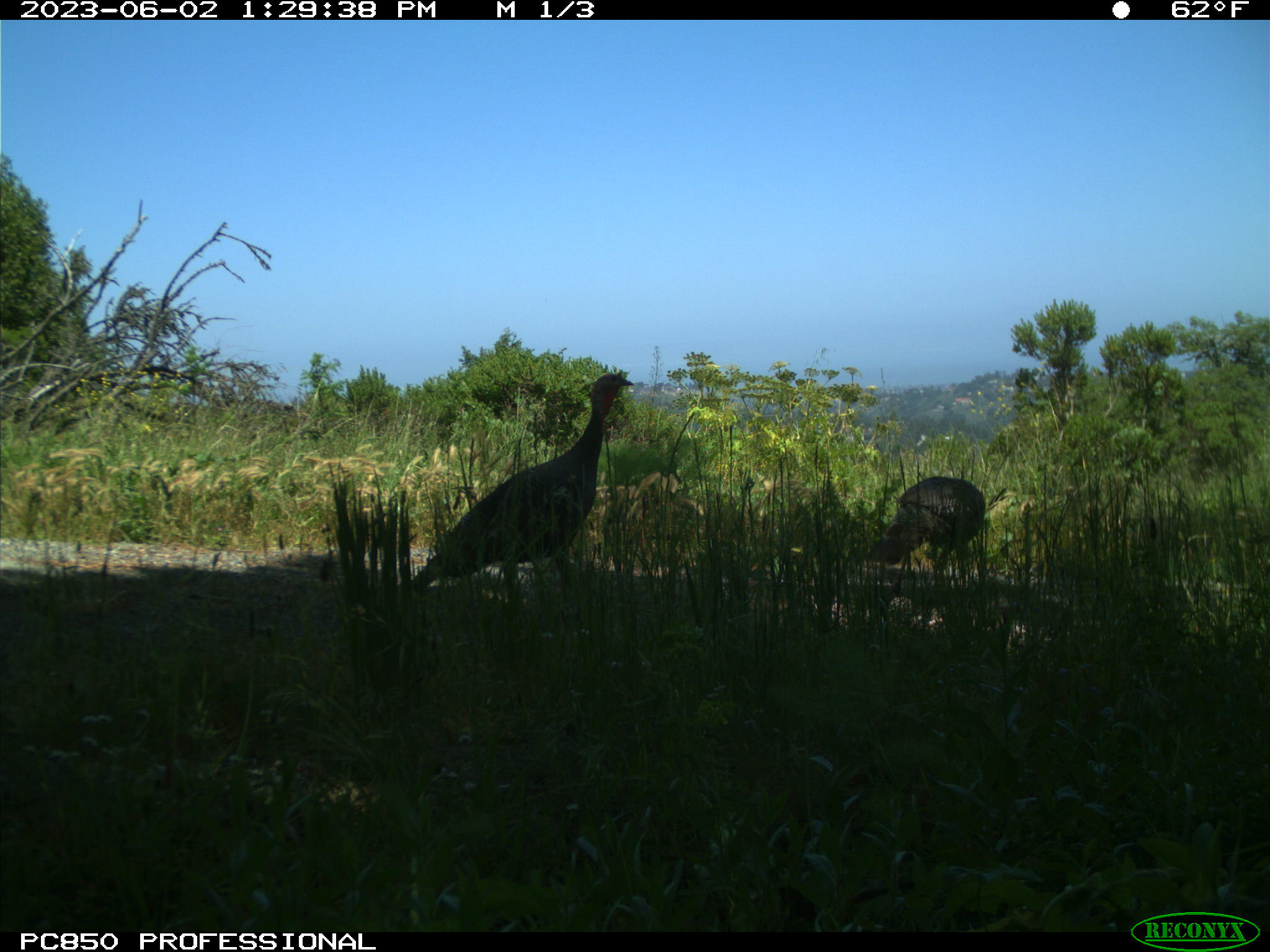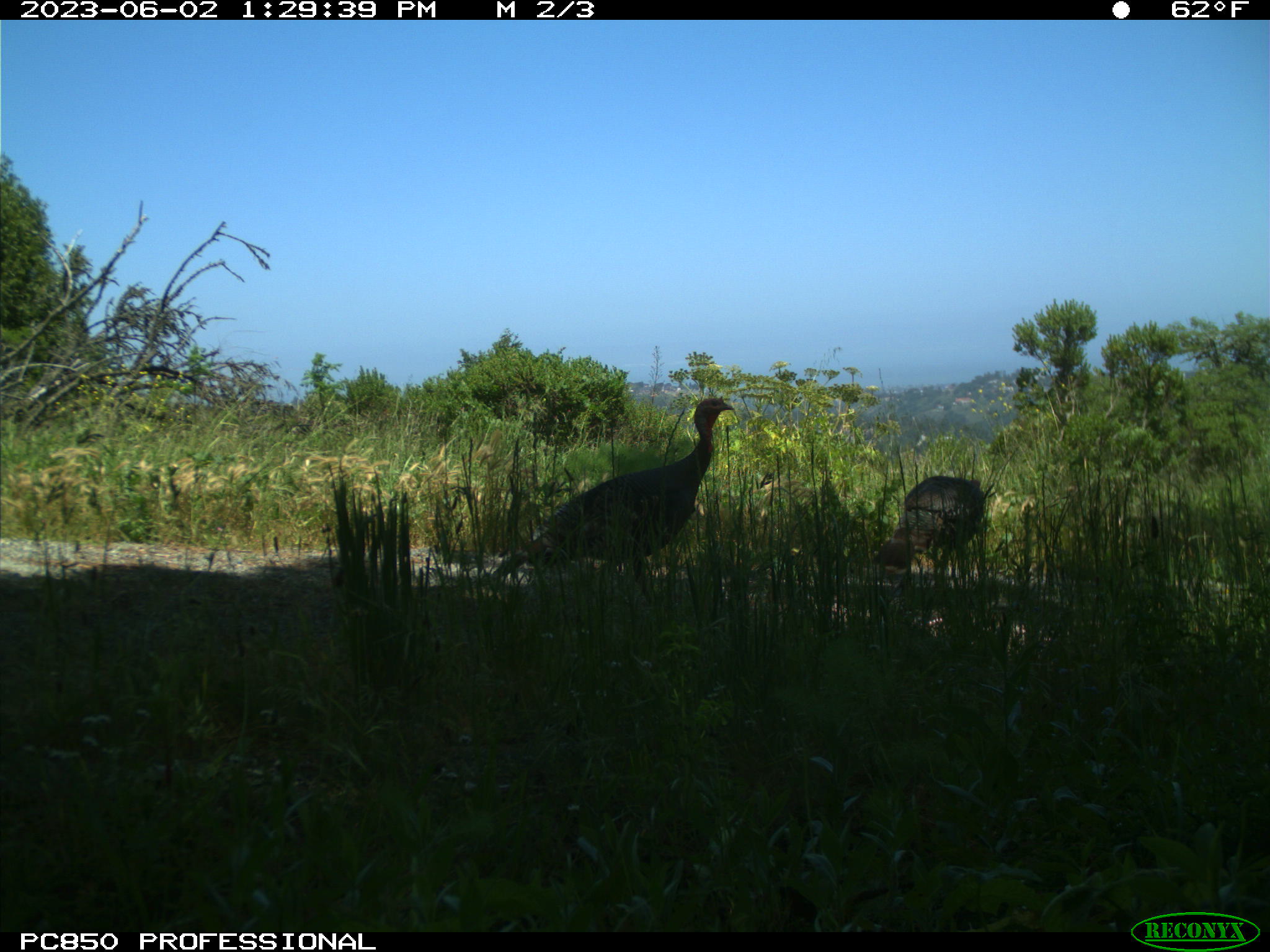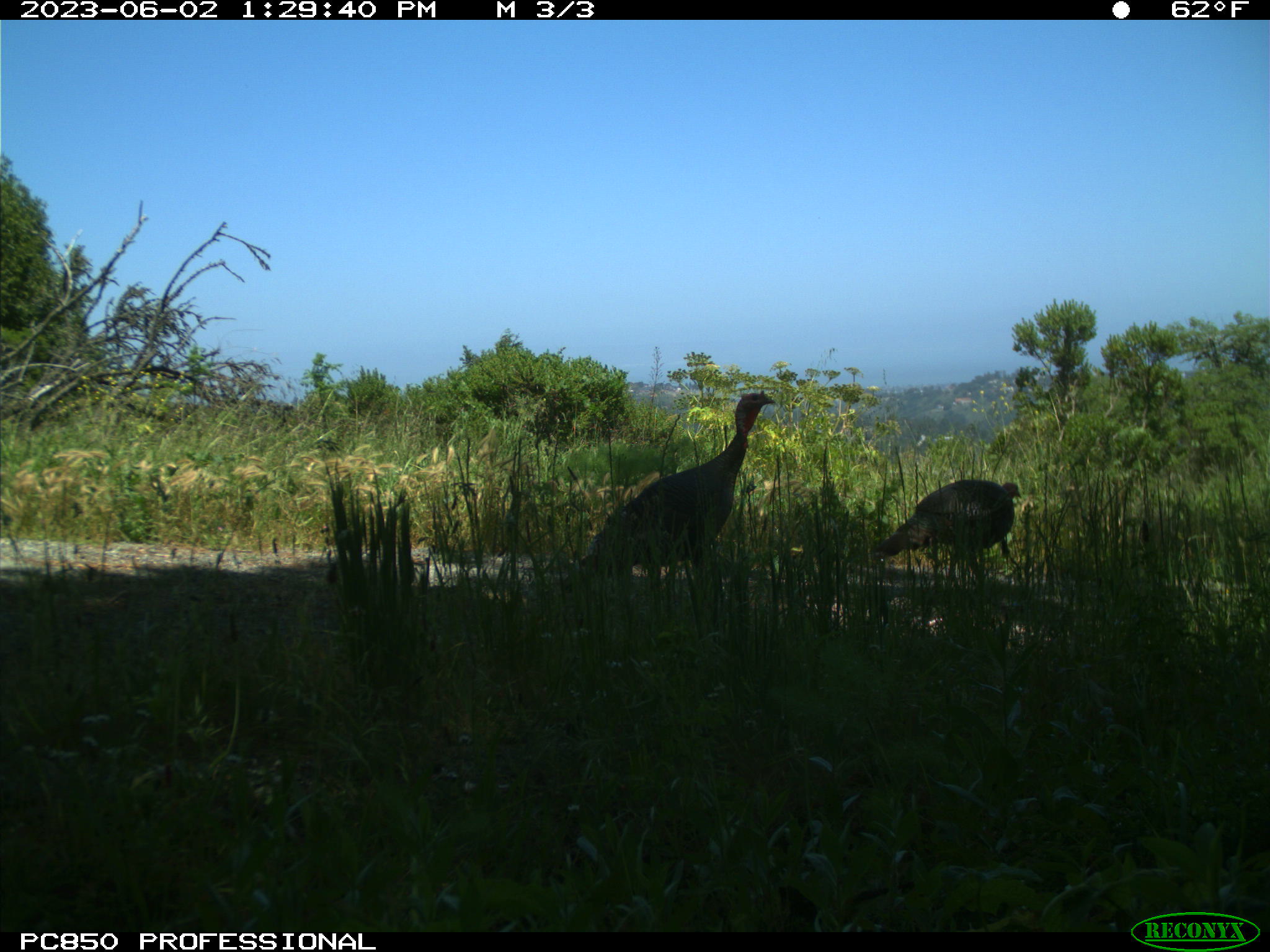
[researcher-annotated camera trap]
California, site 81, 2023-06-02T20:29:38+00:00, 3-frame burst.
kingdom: Animalia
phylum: Chordata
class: Aves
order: Galliformes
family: Phasianidae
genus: Meleagris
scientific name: Meleagris gallopavo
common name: turkey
Turkey (Meleagris gallopavo).